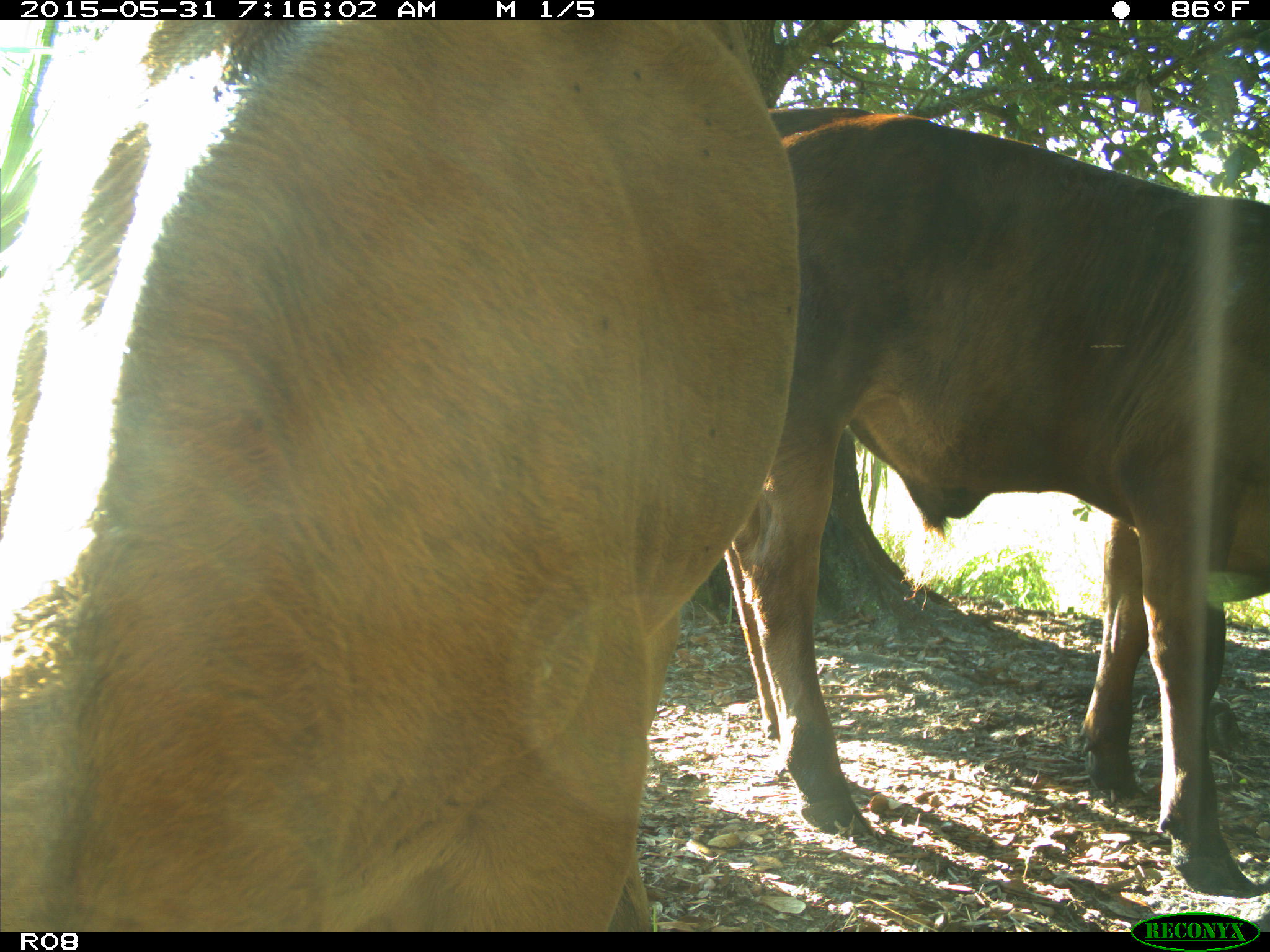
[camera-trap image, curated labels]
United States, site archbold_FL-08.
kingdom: Animalia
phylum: Chordata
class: Mammalia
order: Artiodactyla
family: Bovidae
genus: Bos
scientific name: Bos taurus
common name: domestic cow